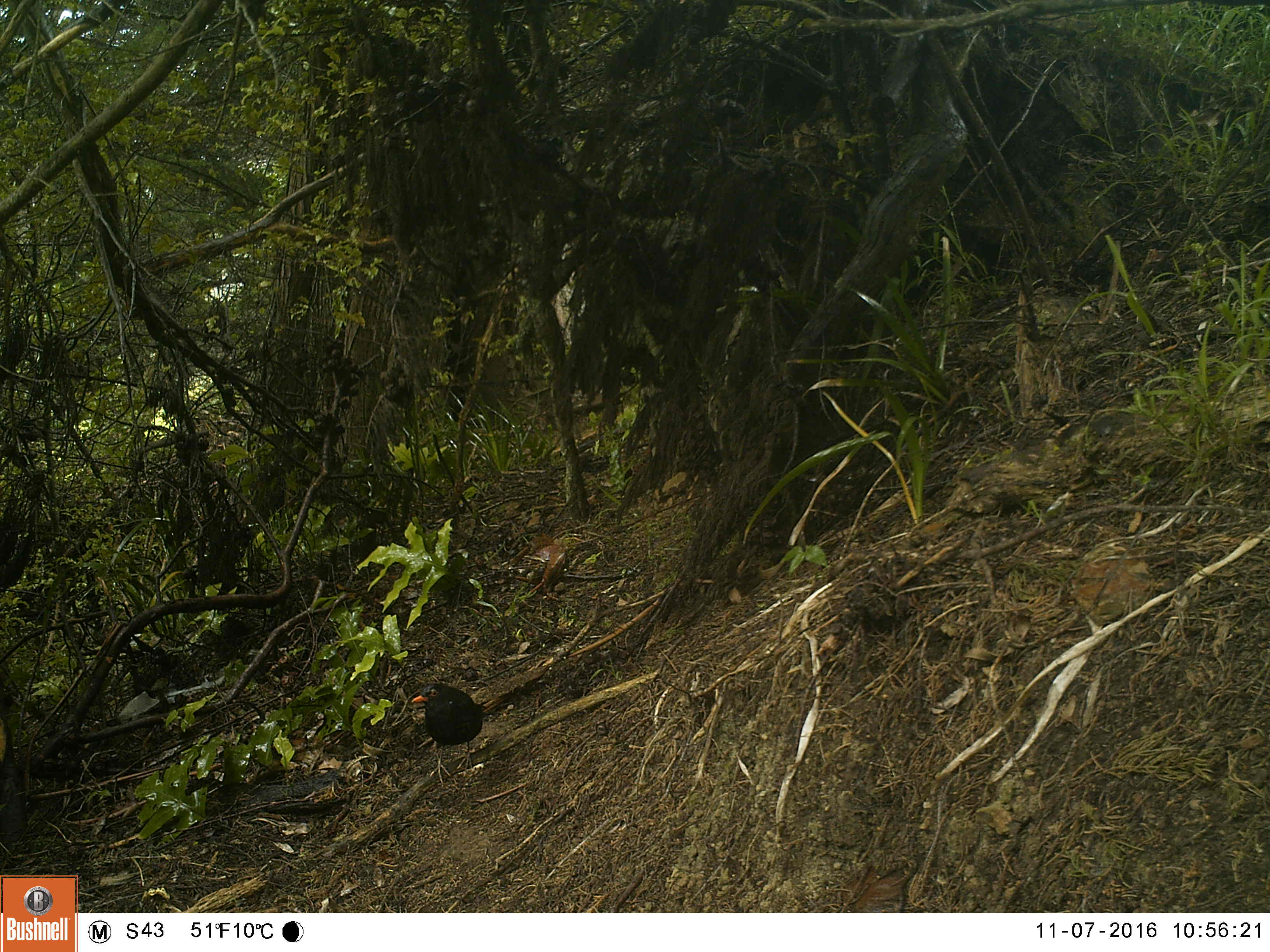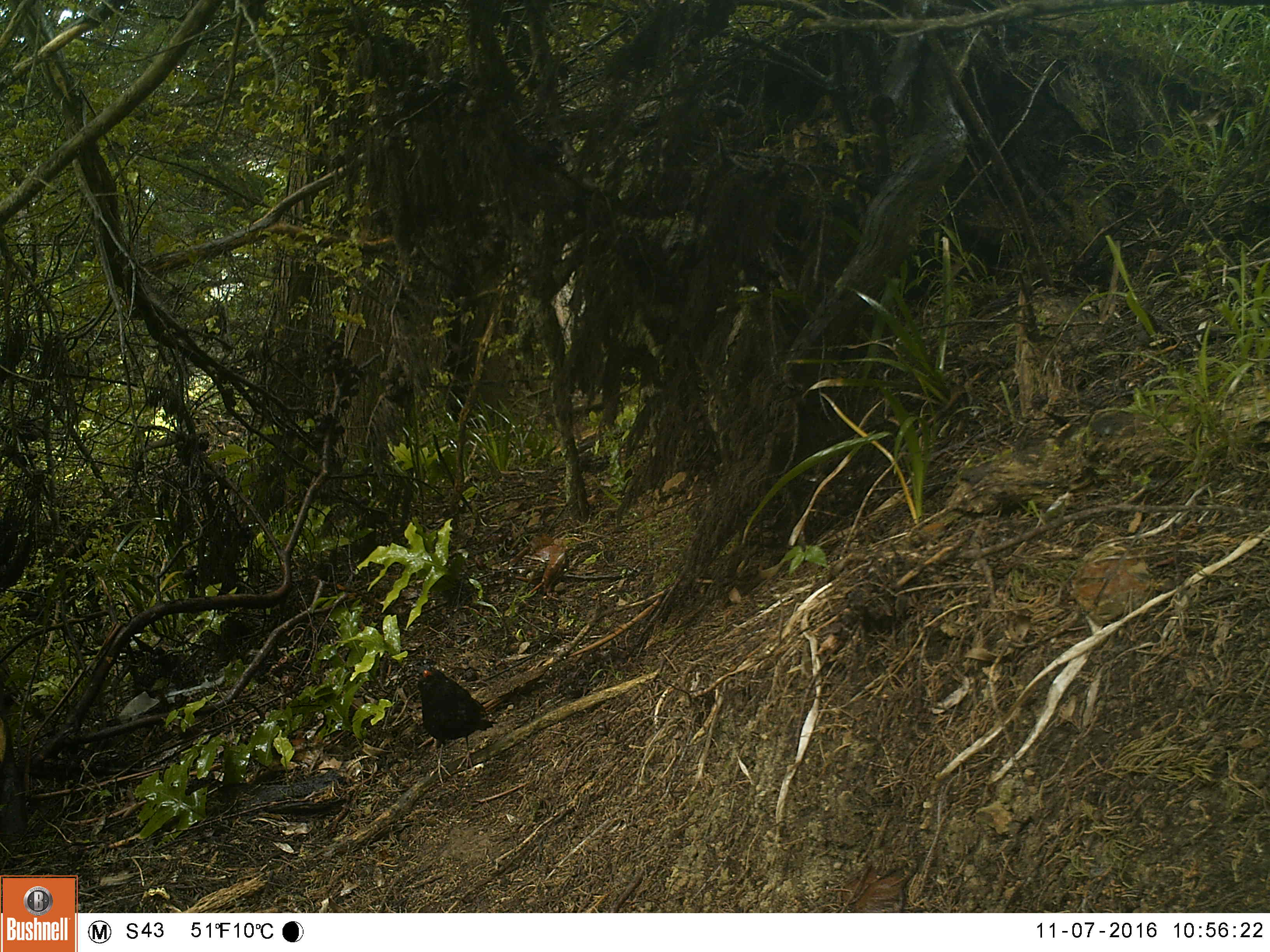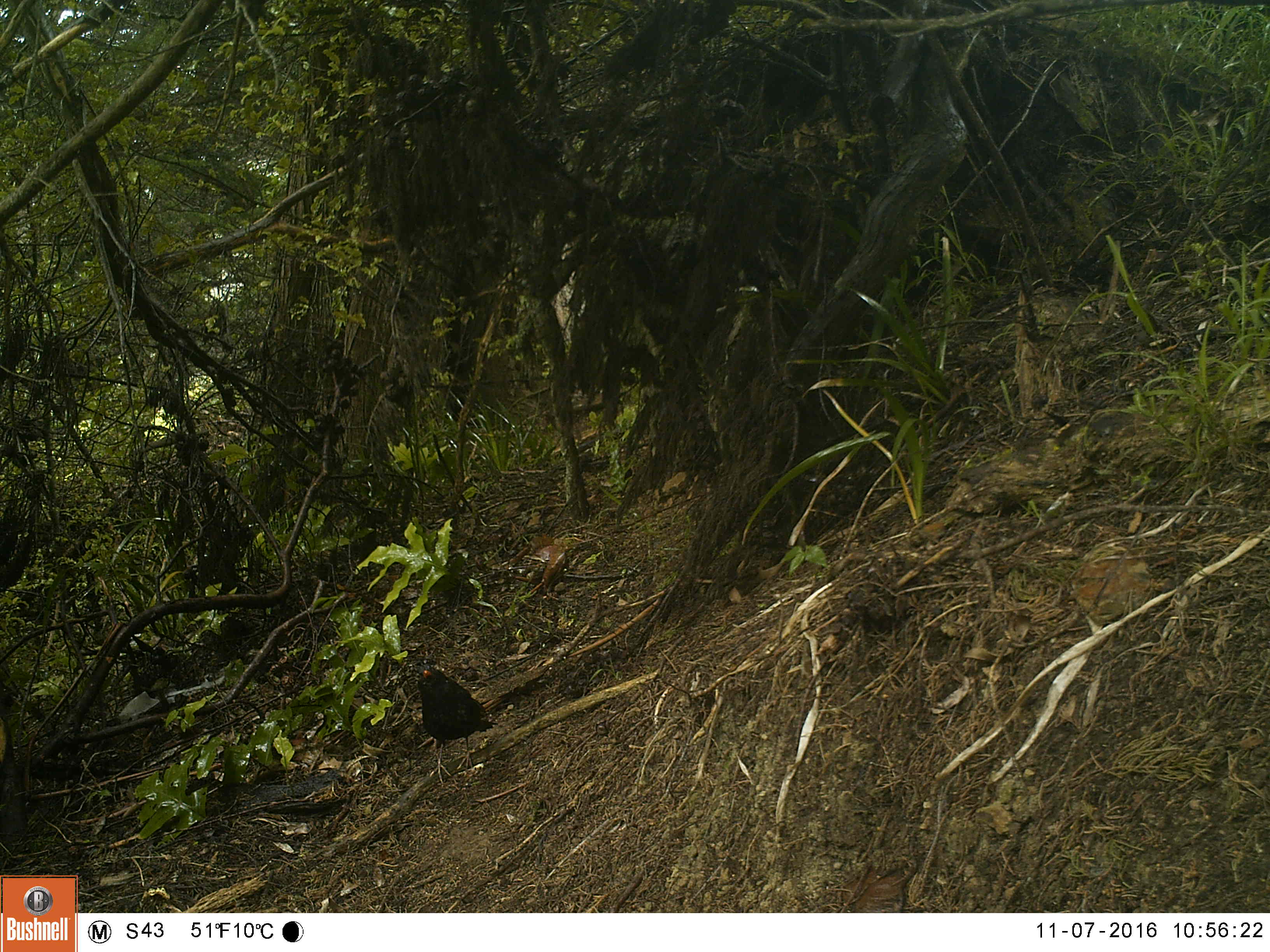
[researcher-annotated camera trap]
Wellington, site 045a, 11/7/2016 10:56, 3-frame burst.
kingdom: Animalia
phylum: Chordata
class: Aves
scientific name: Aves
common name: bird